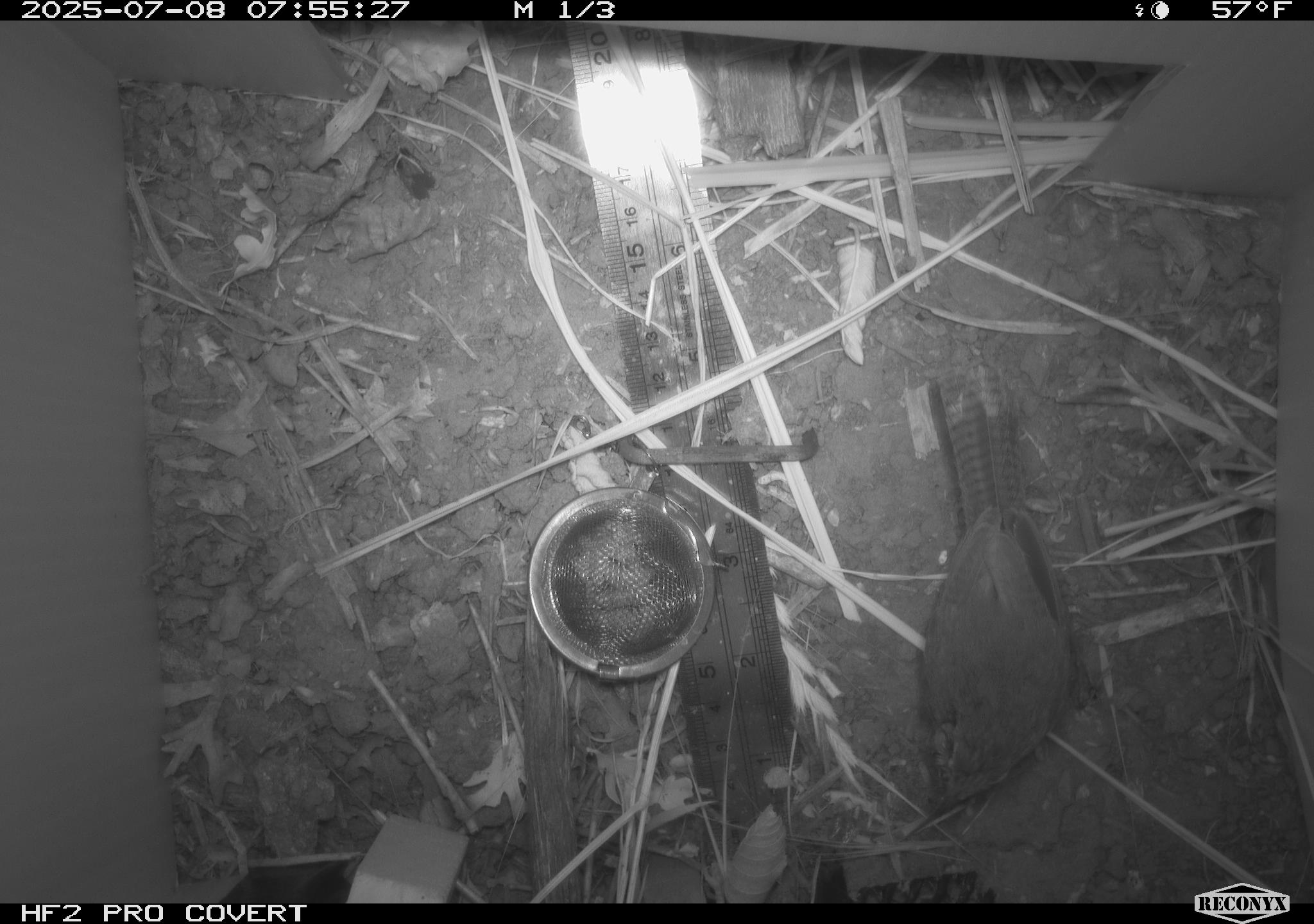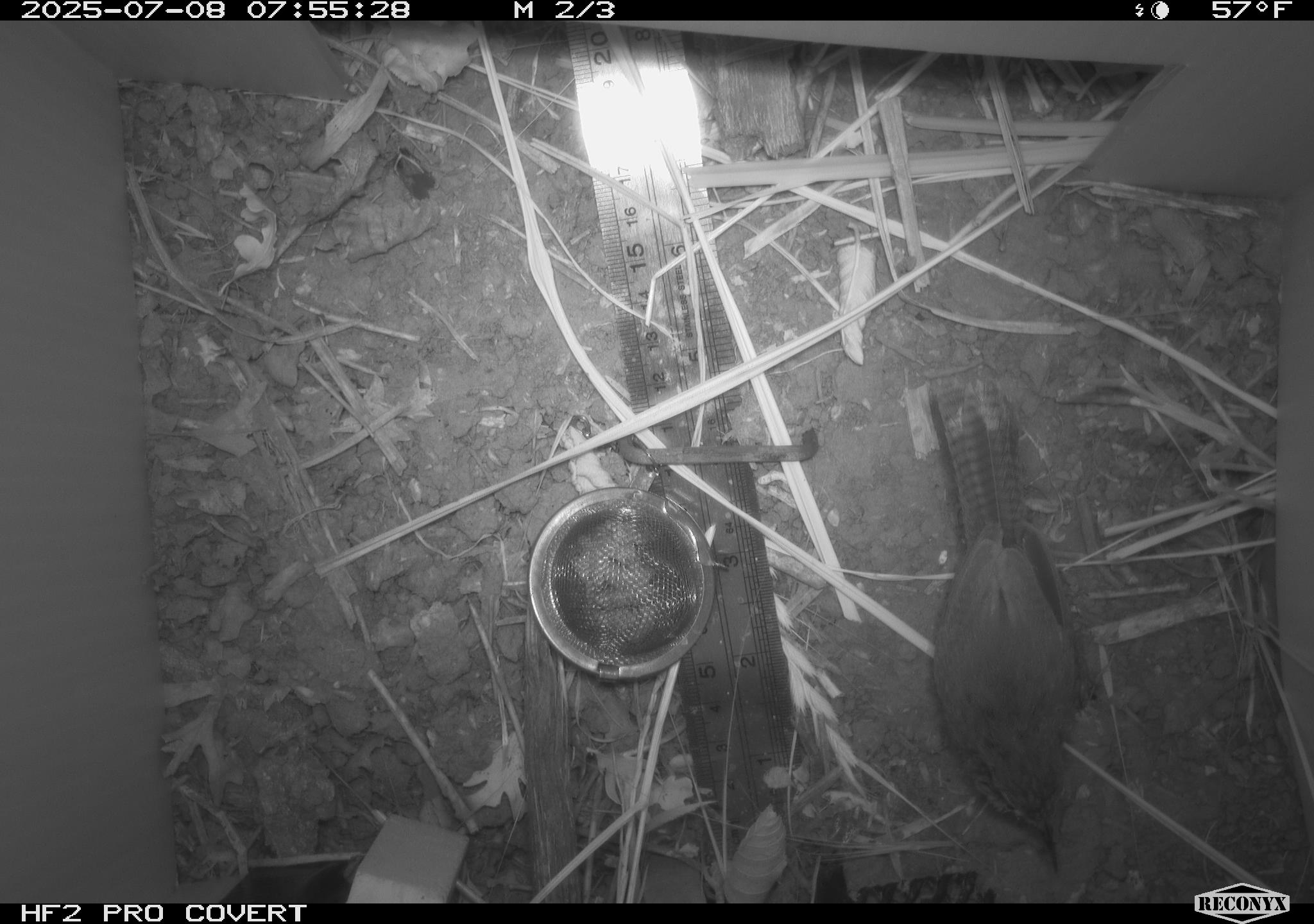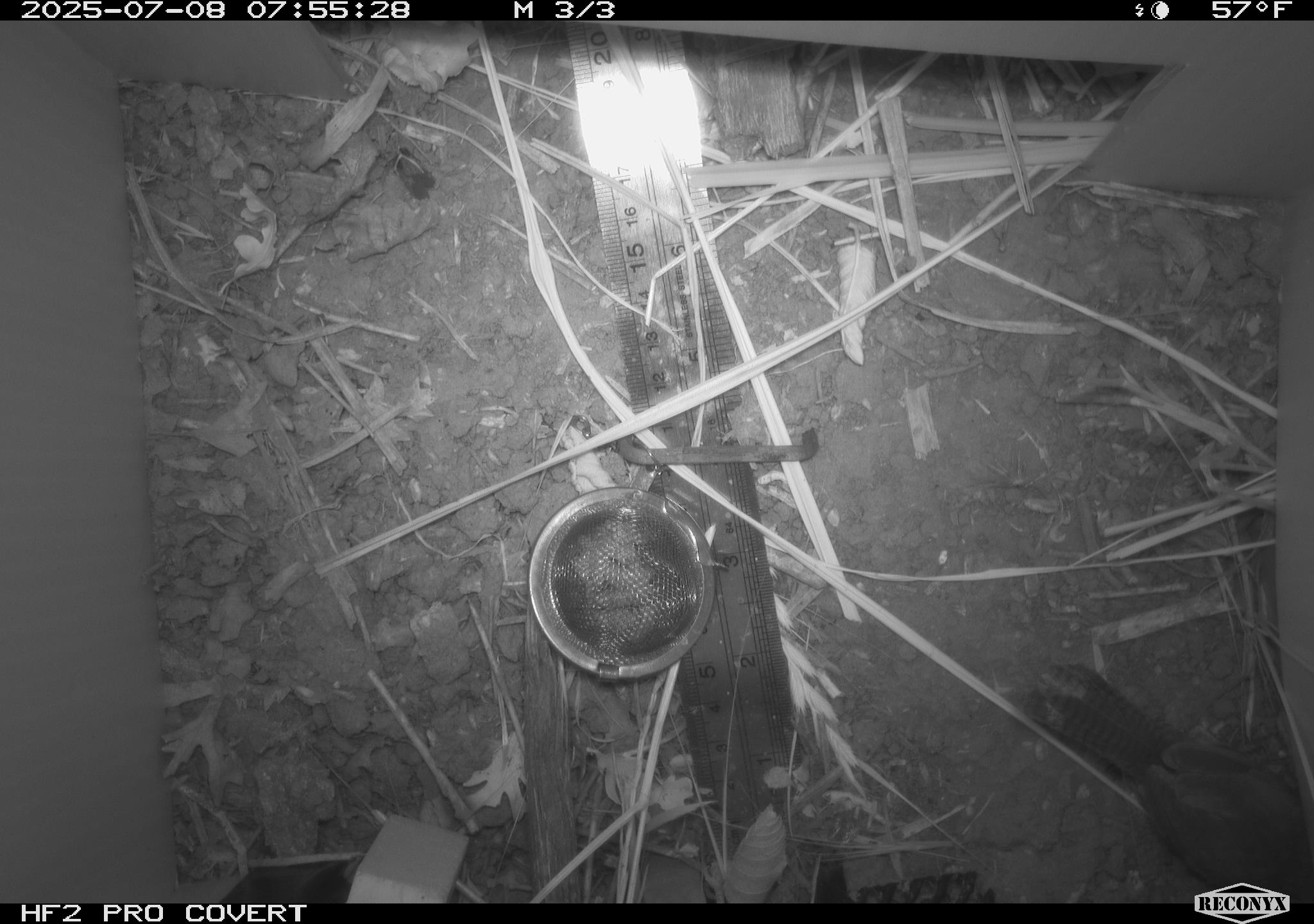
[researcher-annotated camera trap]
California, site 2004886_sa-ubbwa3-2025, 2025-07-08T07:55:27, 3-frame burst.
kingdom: Animalia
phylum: Chordata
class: Aves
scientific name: Aves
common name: bird